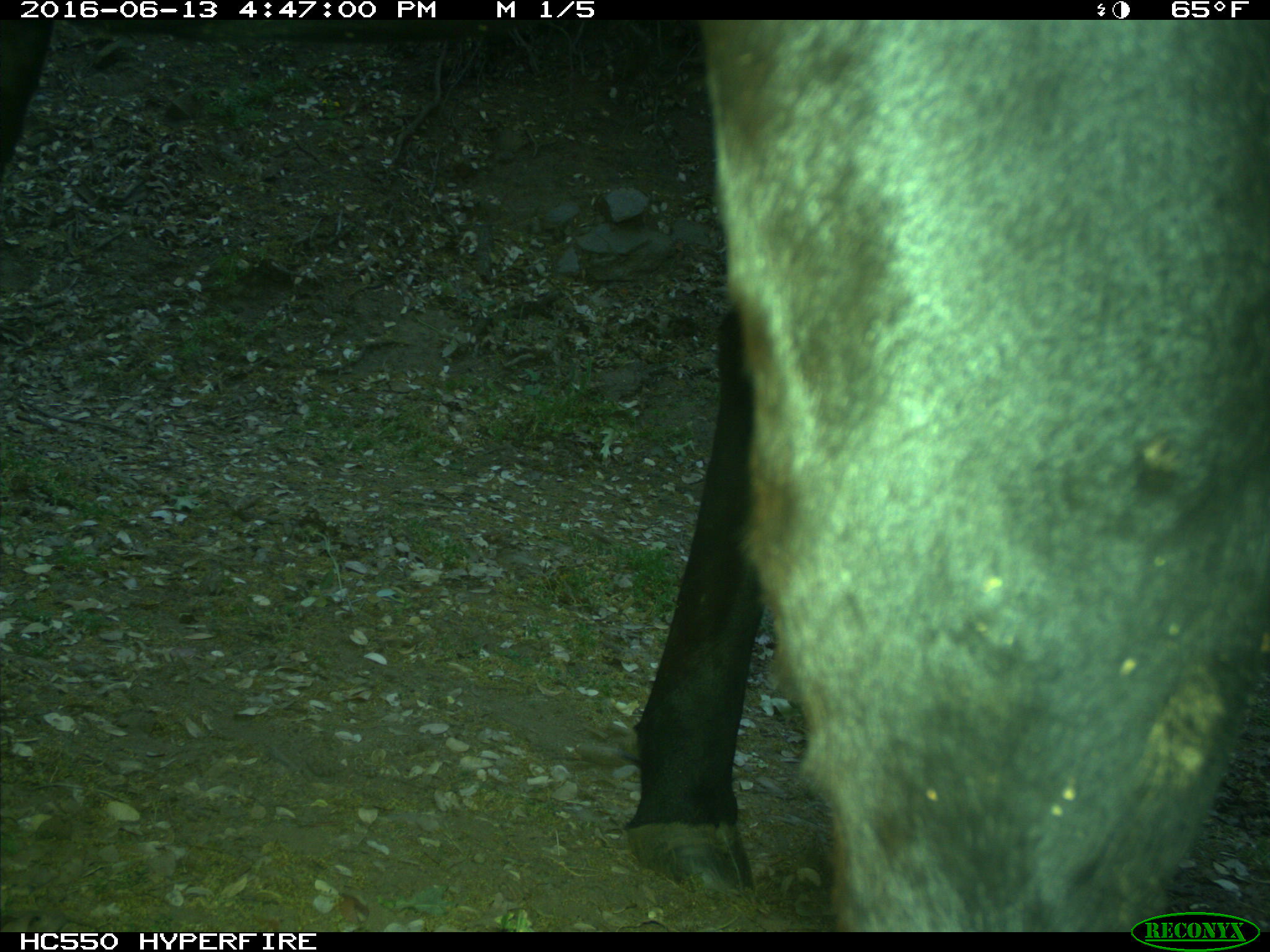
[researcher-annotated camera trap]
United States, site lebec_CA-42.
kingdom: Animalia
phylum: Chordata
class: Mammalia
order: Artiodactyla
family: Bovidae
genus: Bos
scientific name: Bos taurus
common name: domestic cow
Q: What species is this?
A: Bos taurus (domestic cow).